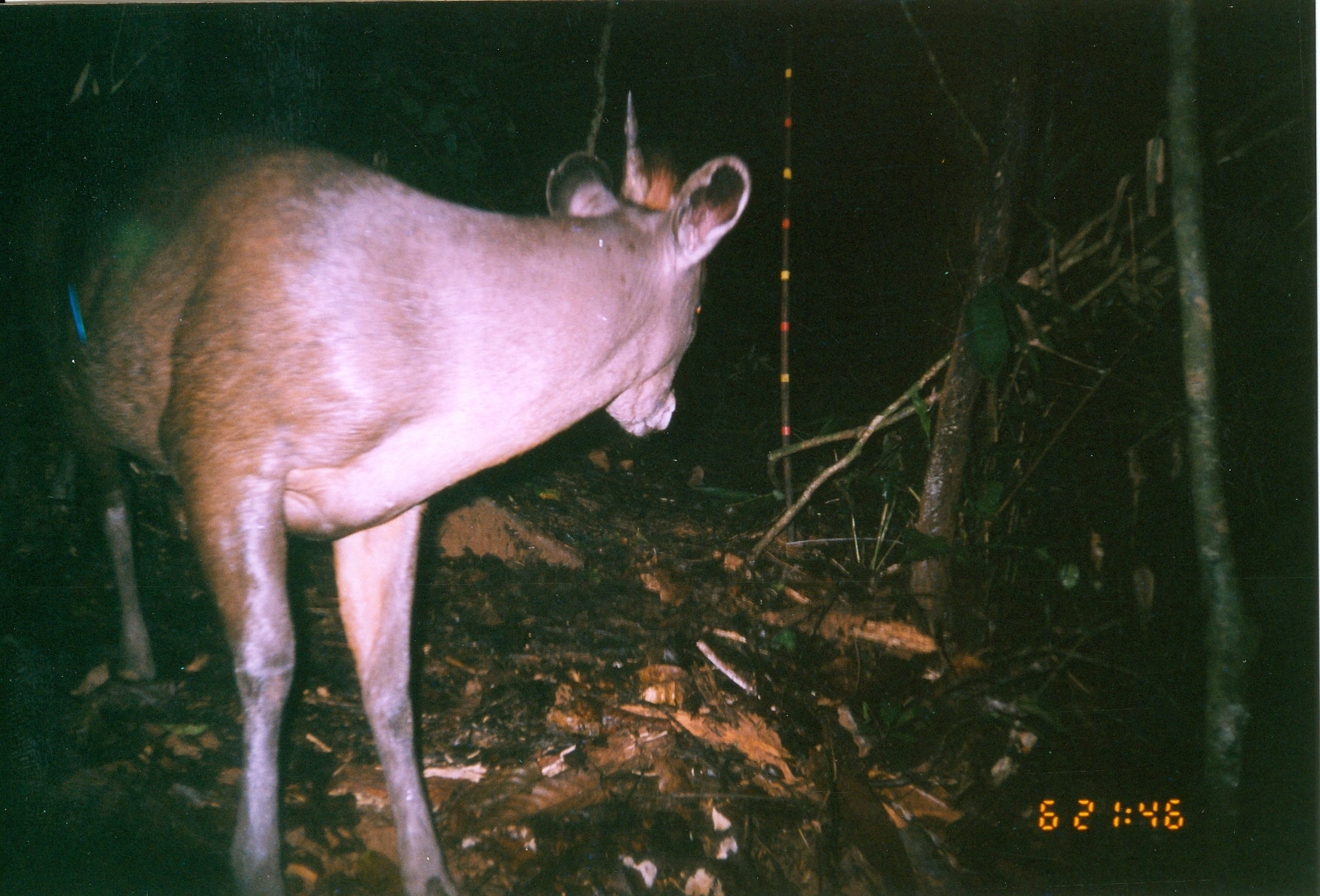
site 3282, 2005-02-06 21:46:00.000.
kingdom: Animalia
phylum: Chordata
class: Mammalia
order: Artiodactyla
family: Bovidae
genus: Cephalophus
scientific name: Cephalophus spadix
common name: abbott's duiker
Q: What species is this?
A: Cephalophus spadix (abbott's duiker).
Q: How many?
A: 1.